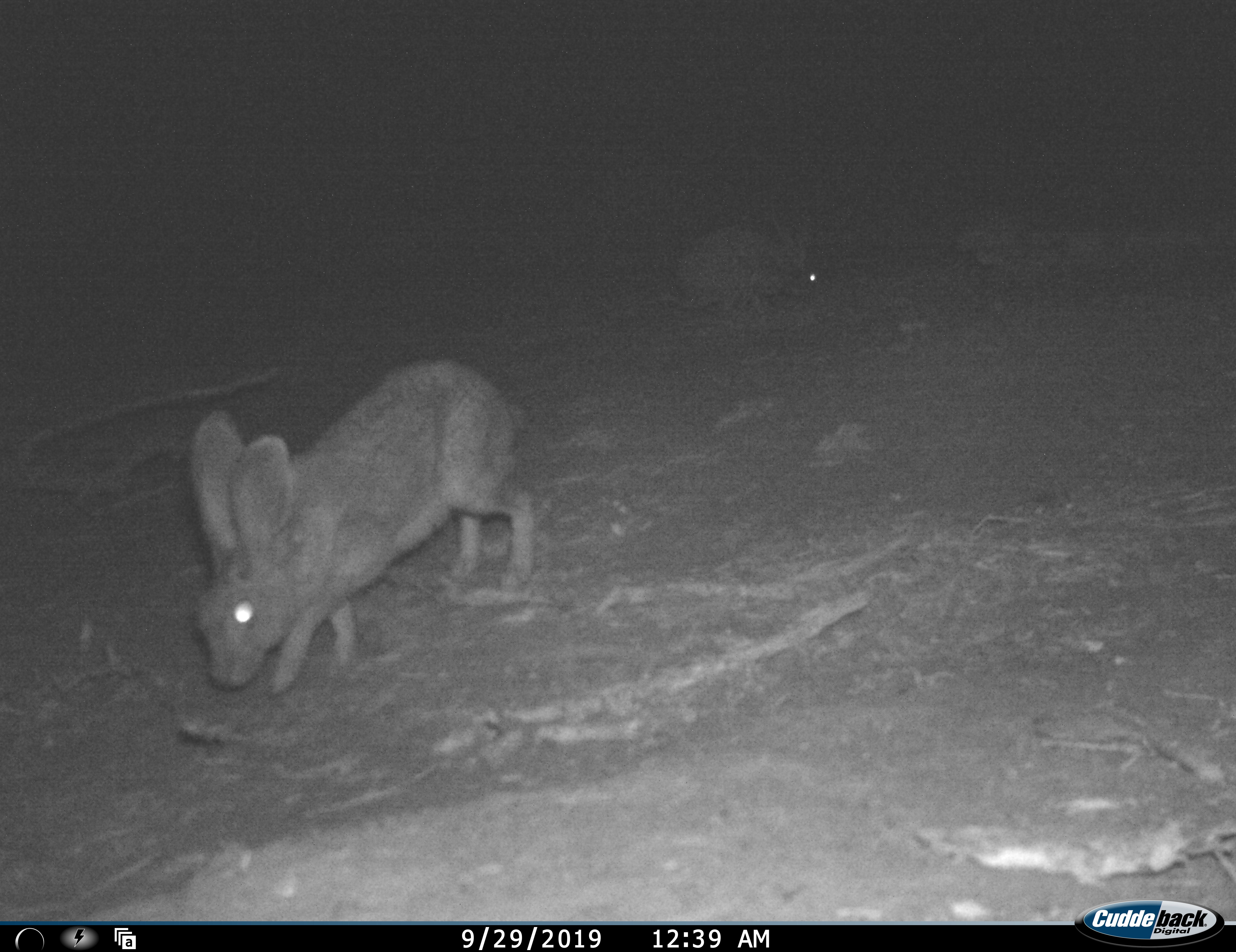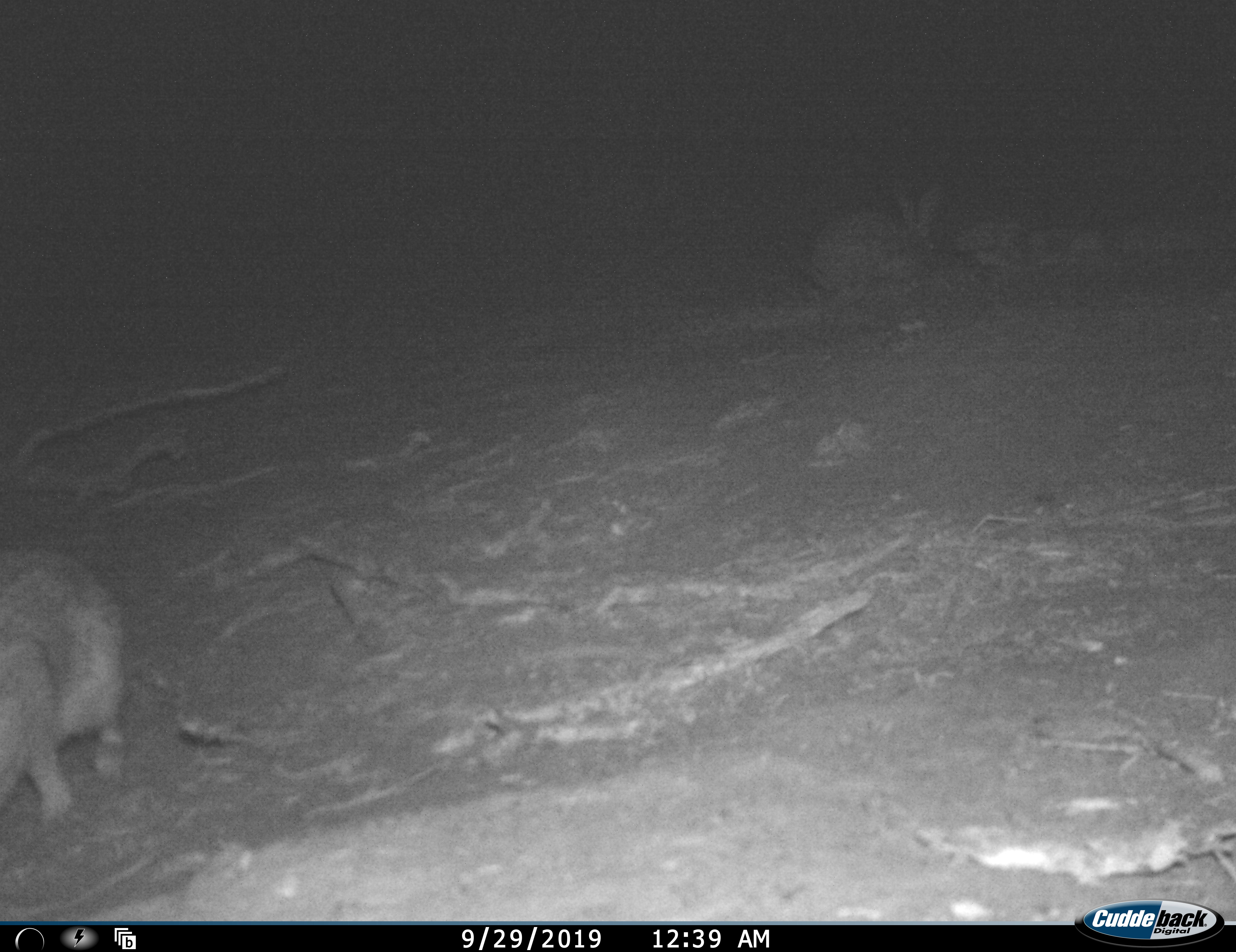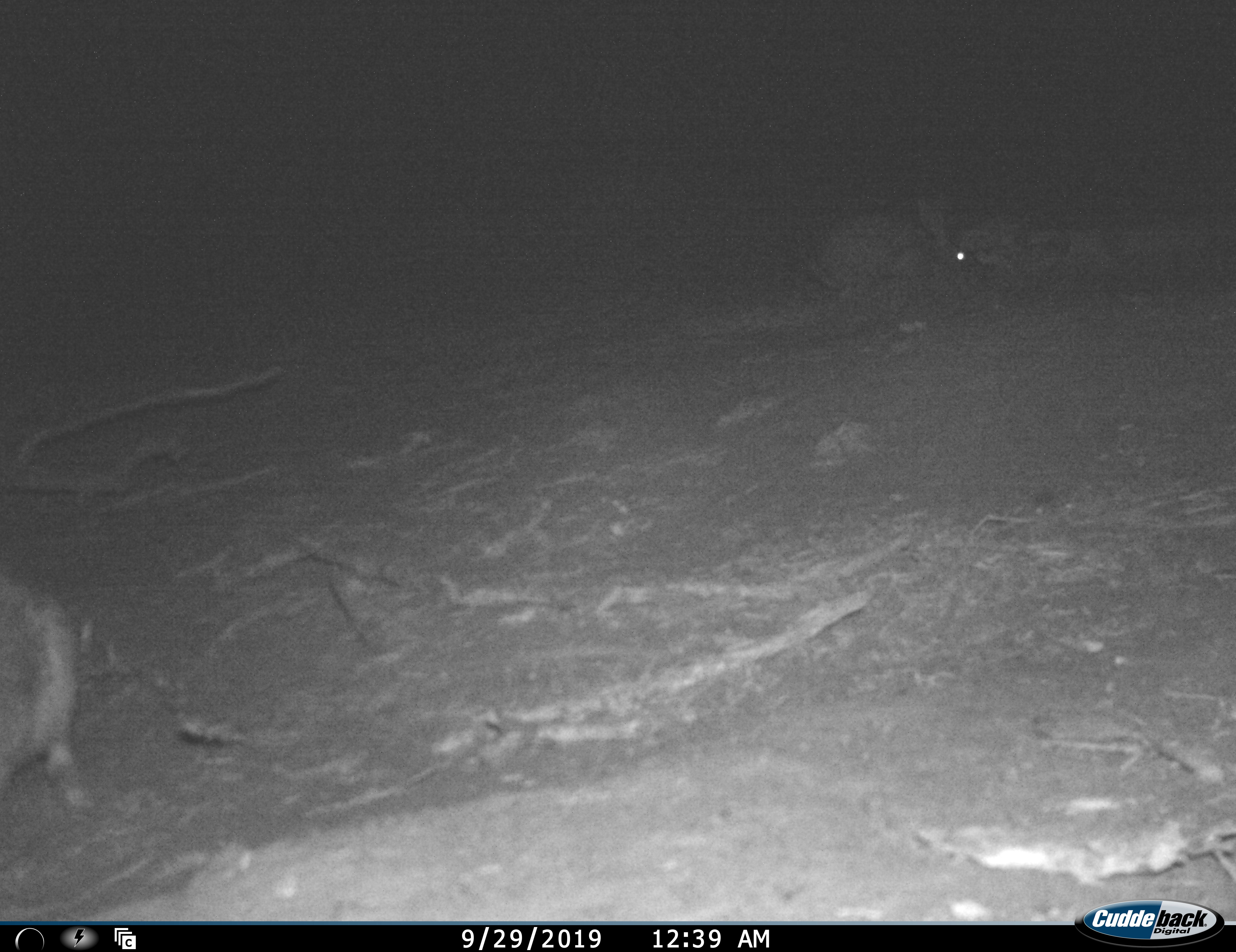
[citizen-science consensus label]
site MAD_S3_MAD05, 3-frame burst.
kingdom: Animalia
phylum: Chordata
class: Mammalia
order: Lagomorpha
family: Leporidae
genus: Lepus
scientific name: Lepus capensis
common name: cape hare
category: harecape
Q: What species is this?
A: Harecape (cape hare) (Lepus capensis).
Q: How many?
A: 2.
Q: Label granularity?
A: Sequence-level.